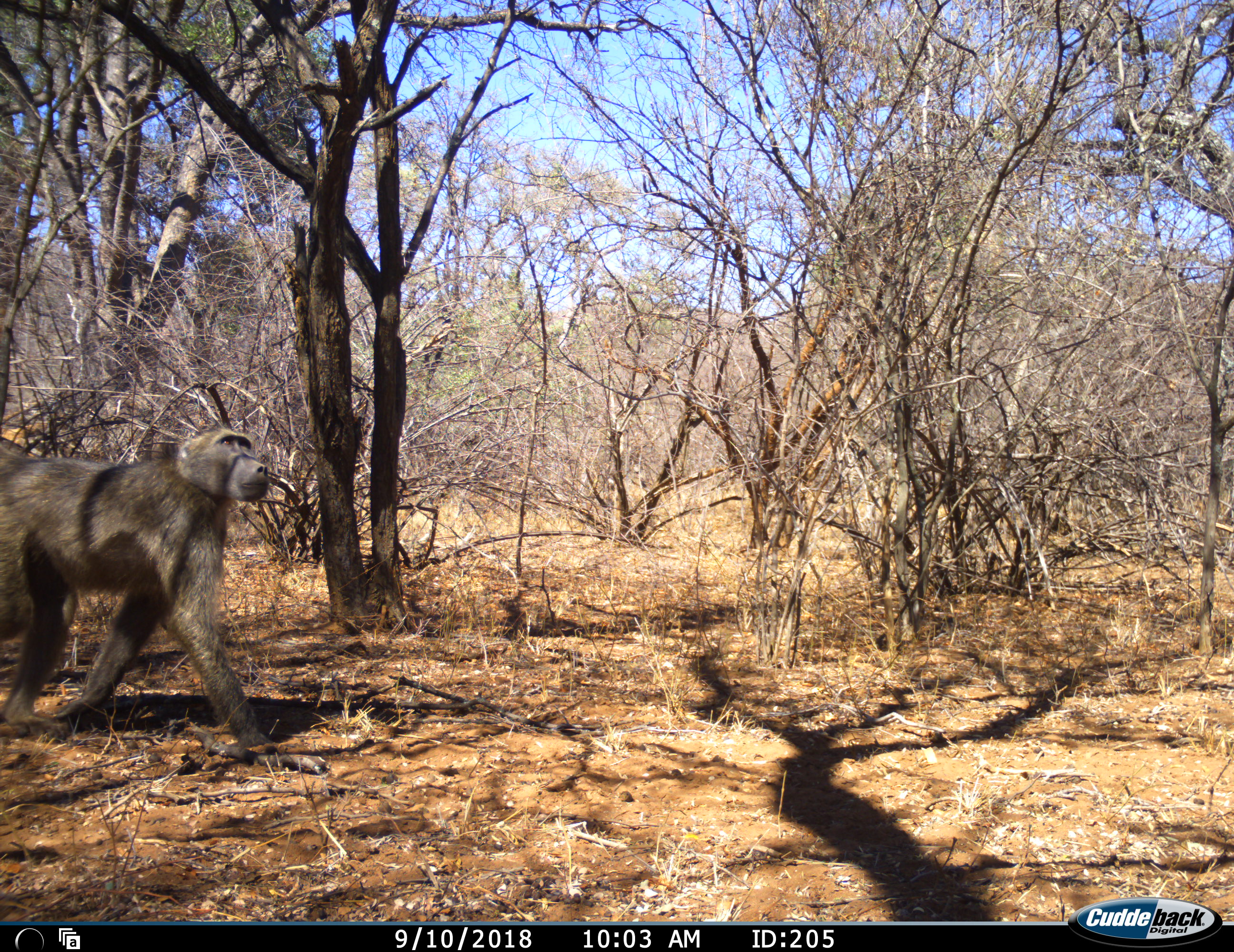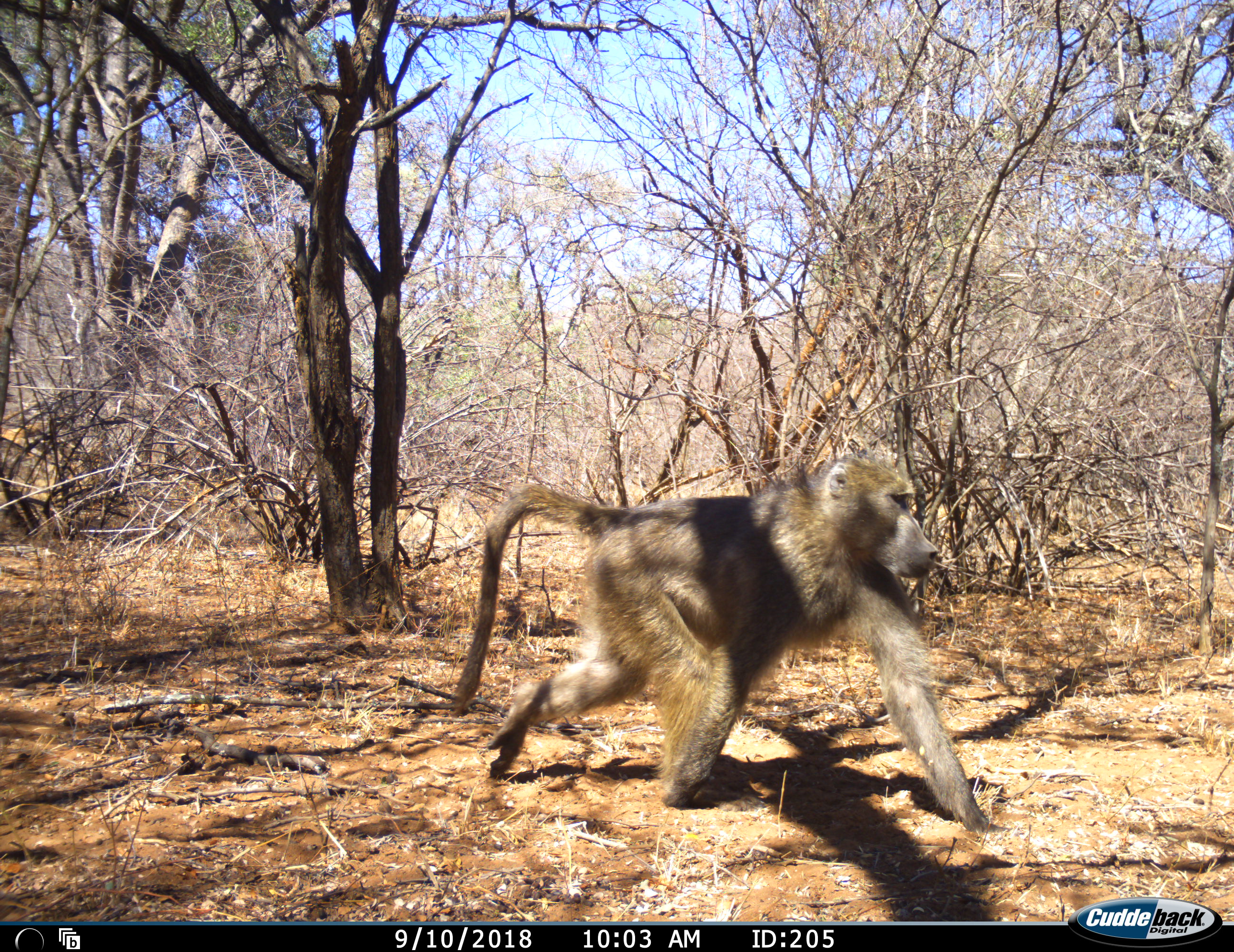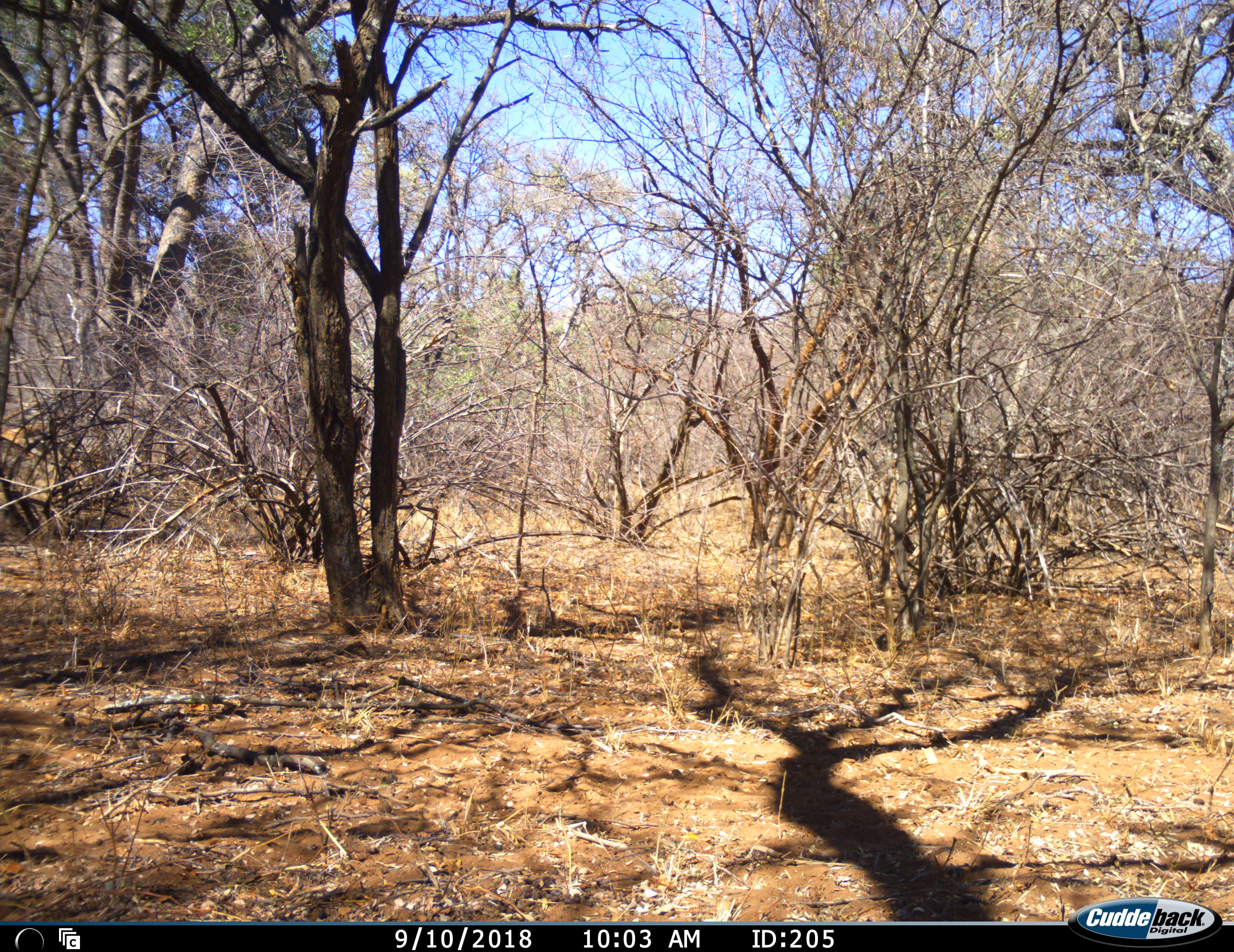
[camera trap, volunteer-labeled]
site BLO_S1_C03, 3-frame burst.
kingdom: Animalia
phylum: Chordata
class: Mammalia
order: Primates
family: Cercopithecidae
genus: Papio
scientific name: Papio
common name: baboon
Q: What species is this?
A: Baboon (Papio).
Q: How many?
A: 1.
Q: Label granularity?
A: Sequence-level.